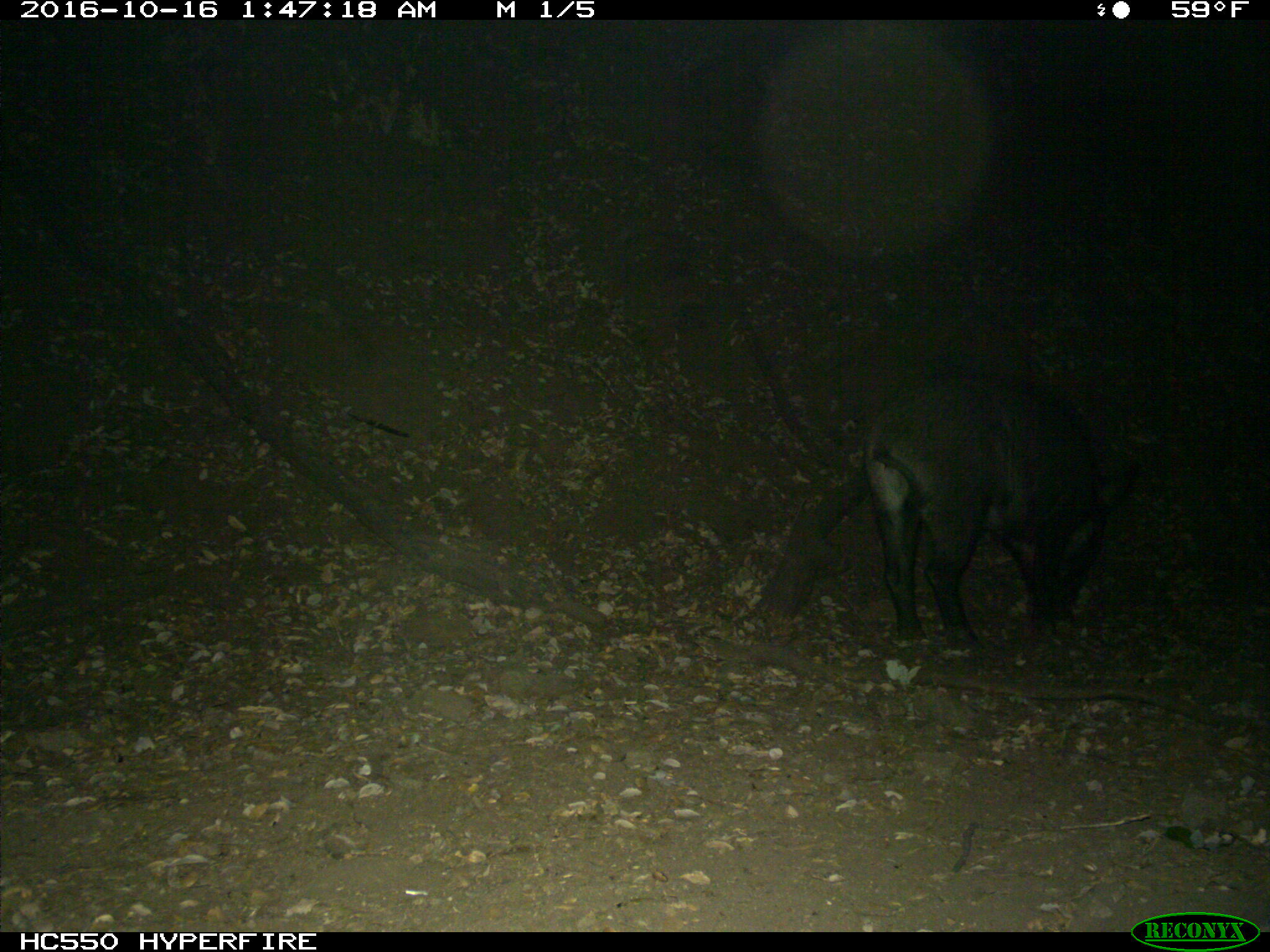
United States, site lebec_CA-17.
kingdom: Animalia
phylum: Chordata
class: Mammalia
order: Artiodactyla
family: Suidae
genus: Sus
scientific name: Sus scrofa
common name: wild boar